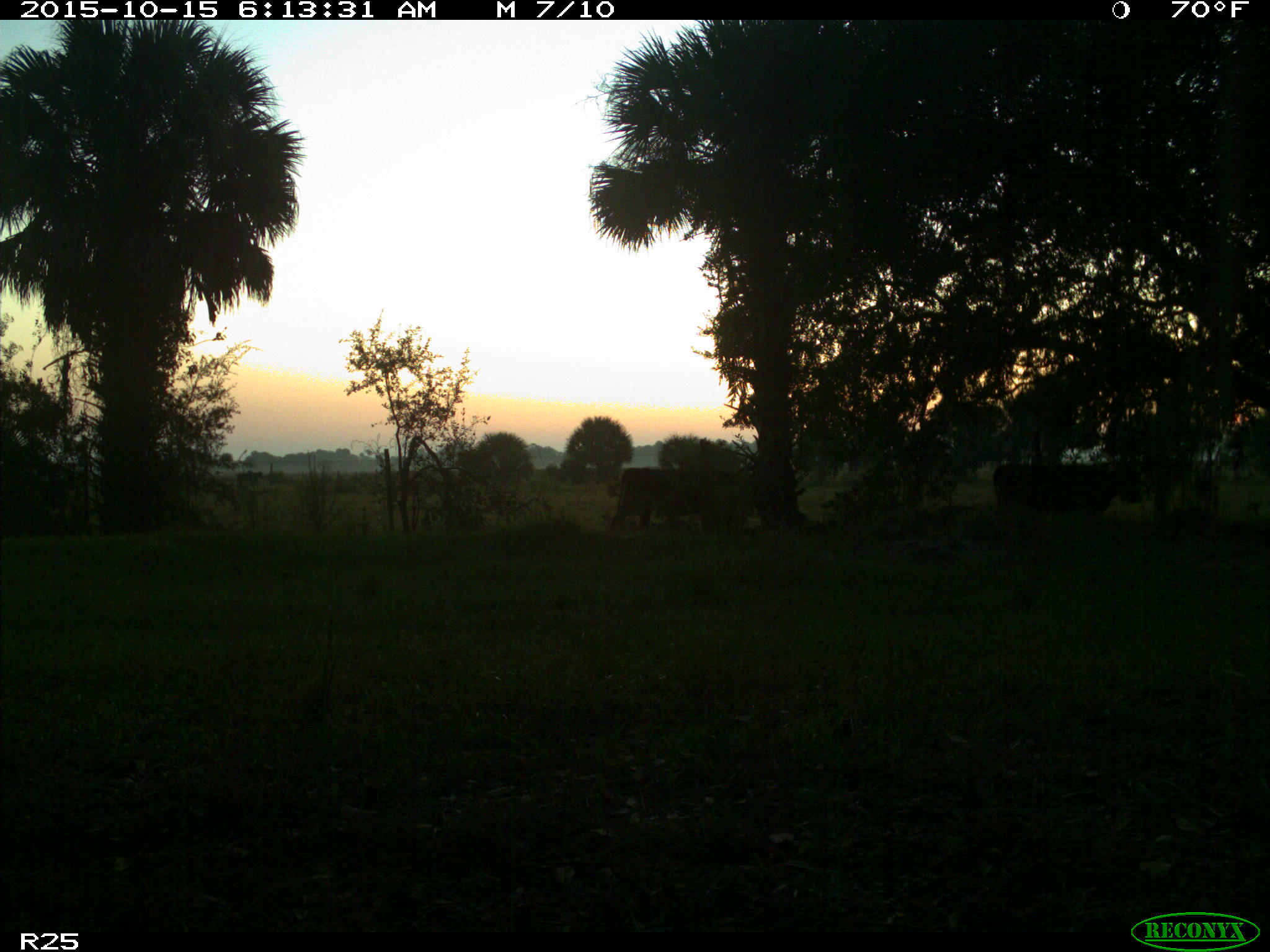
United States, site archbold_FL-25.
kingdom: Animalia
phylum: Chordata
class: Mammalia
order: Artiodactyla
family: Bovidae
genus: Bos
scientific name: Bos taurus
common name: domestic cow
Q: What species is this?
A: Bos taurus (domestic cow).